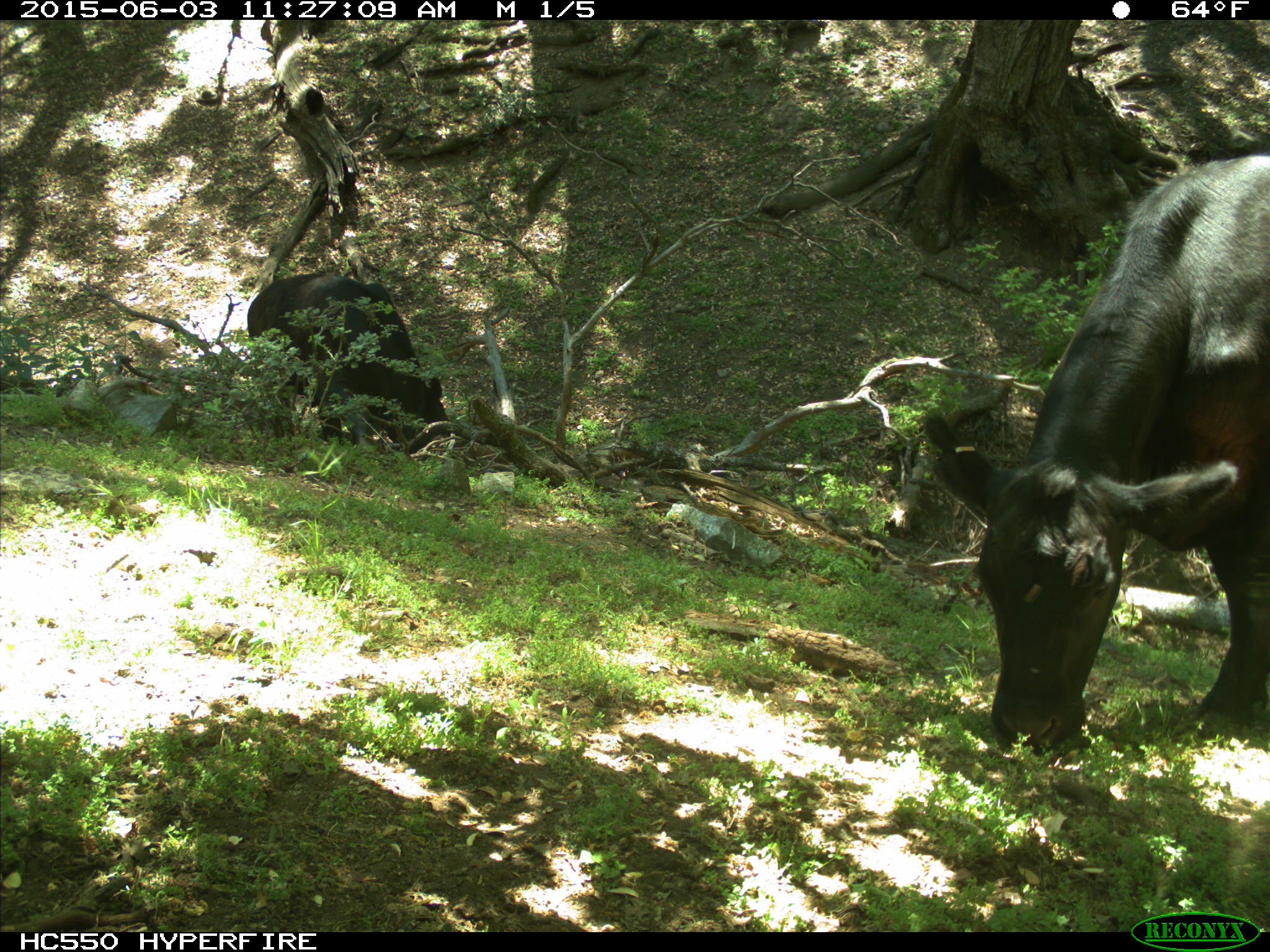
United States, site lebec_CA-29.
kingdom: Animalia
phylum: Chordata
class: Mammalia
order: Artiodactyla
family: Bovidae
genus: Bos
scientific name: Bos taurus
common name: domestic cow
Bos taurus (domestic cow).